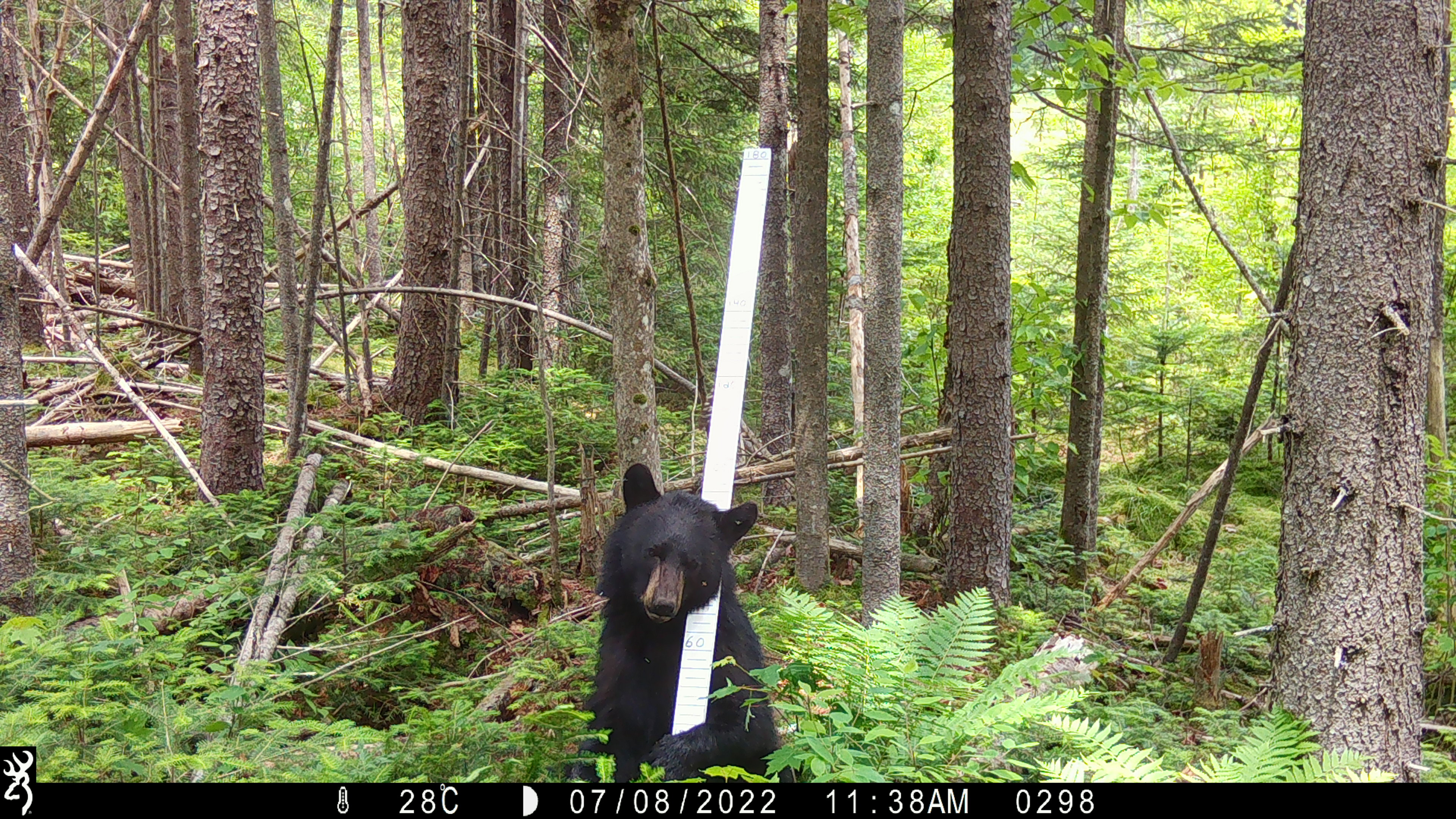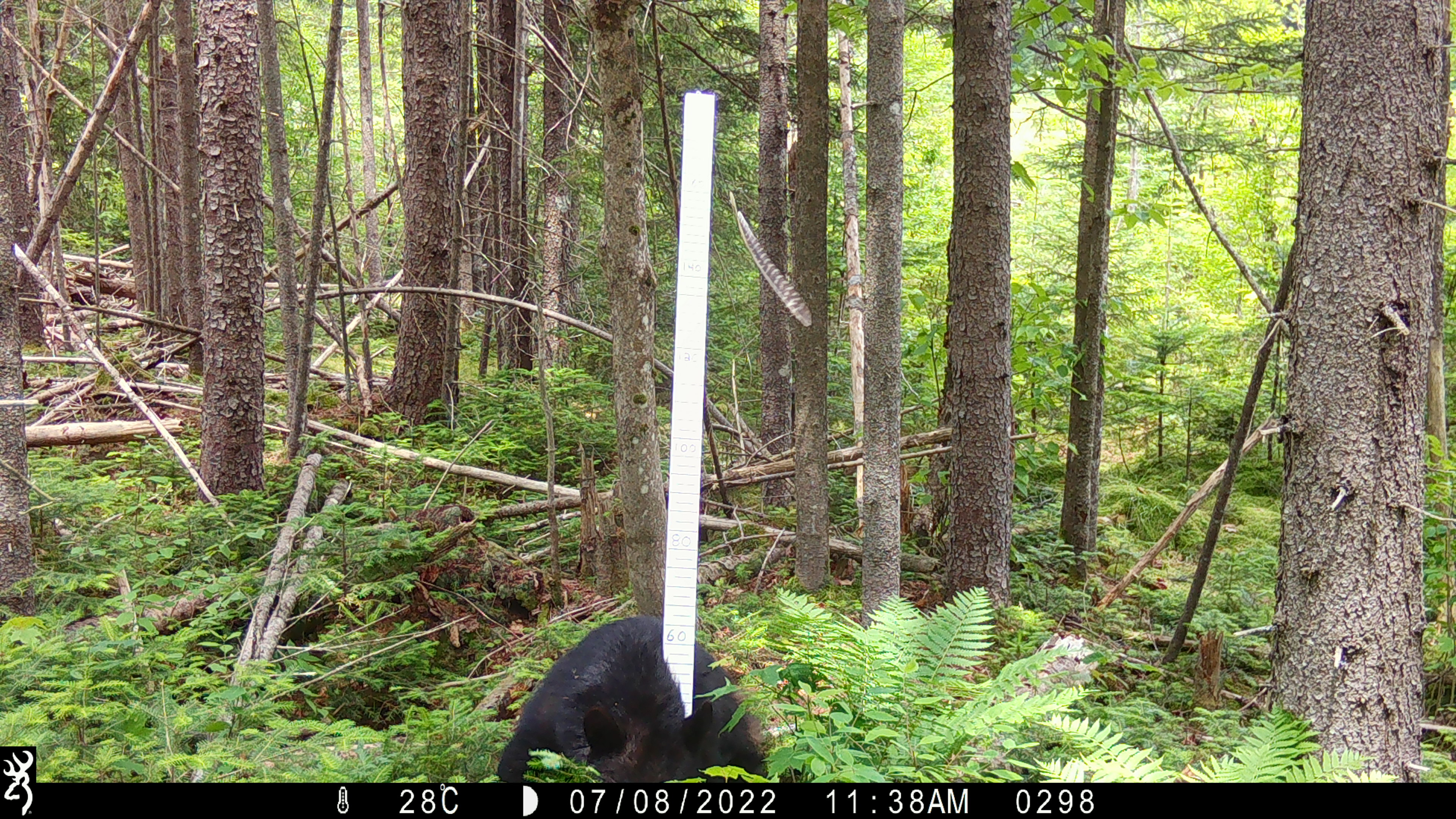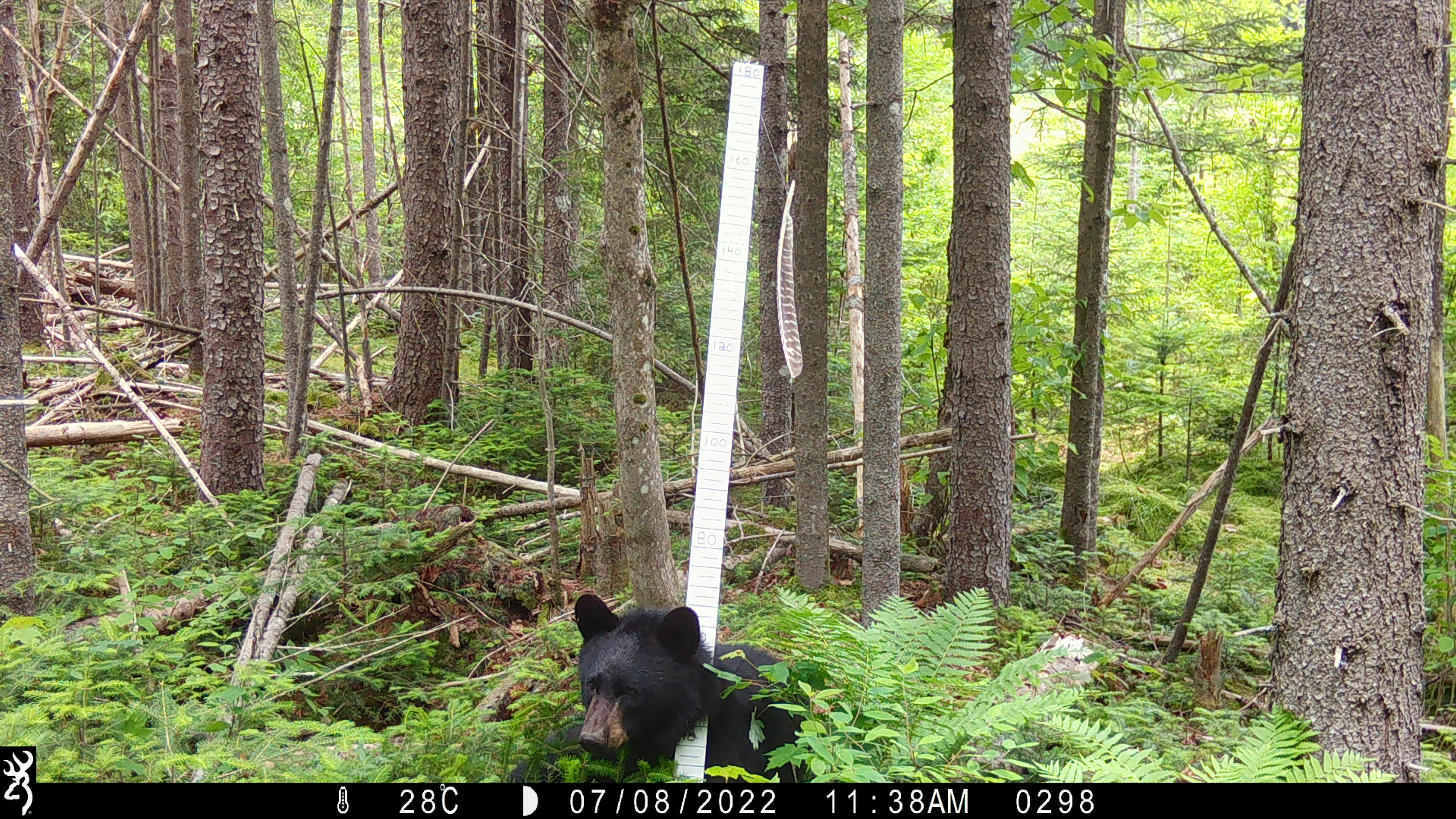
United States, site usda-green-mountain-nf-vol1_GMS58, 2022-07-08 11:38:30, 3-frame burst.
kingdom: Animalia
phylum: Chordata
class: Mammalia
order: Carnivora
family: Ursidae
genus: Ursus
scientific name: Ursus americanus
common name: black bear